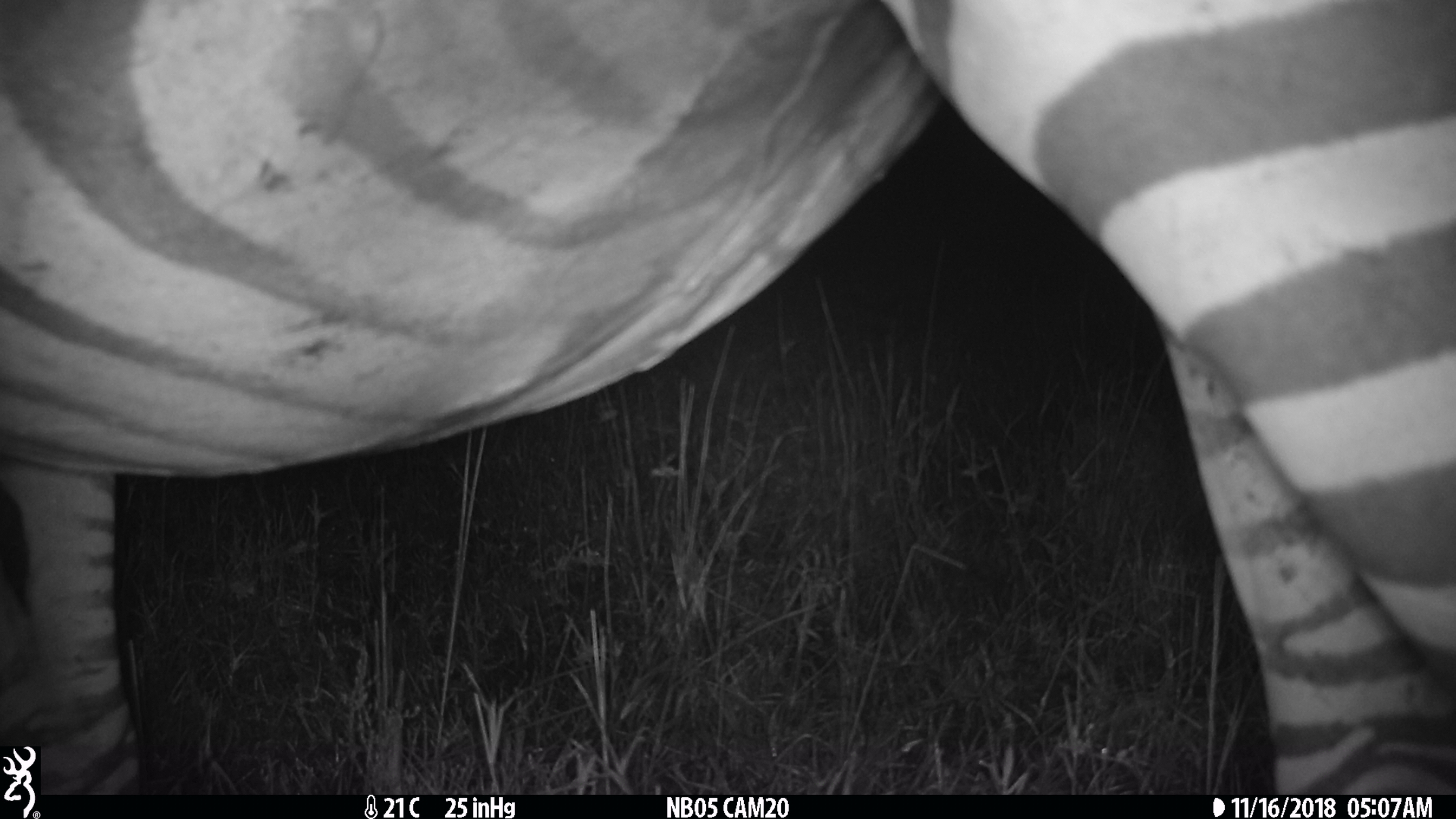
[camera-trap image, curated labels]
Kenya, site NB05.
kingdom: Animalia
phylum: Chordata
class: Mammalia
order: Perissodactyla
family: Equidae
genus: Equus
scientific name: Equus quagga burchellii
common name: burchell's zebra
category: zebra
Zebra (burchell's zebra) (Equus quagga burchellii).